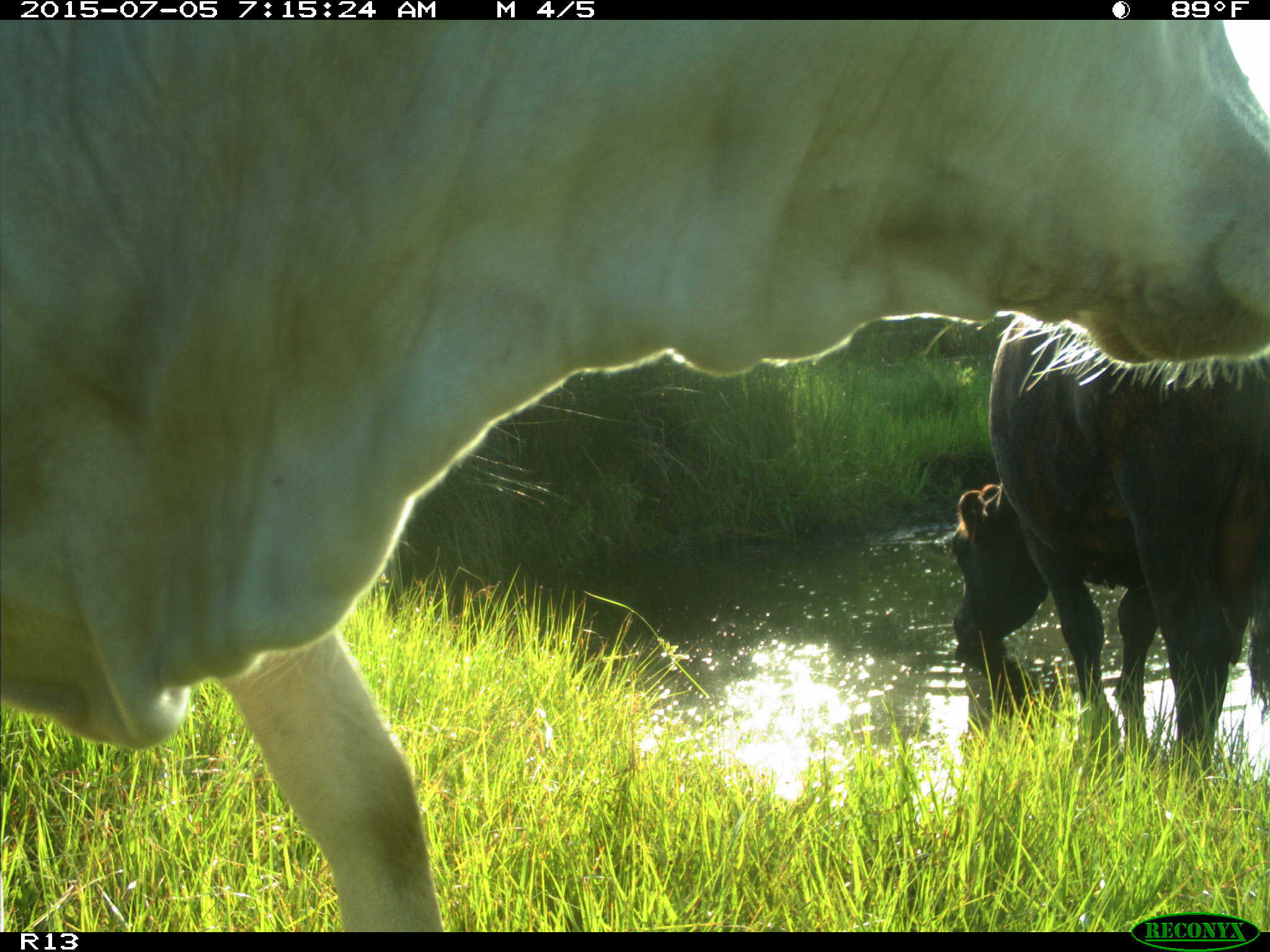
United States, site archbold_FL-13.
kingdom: Animalia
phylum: Chordata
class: Mammalia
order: Artiodactyla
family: Bovidae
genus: Bos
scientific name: Bos taurus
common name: domestic cow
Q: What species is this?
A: Bos taurus (domestic cow).